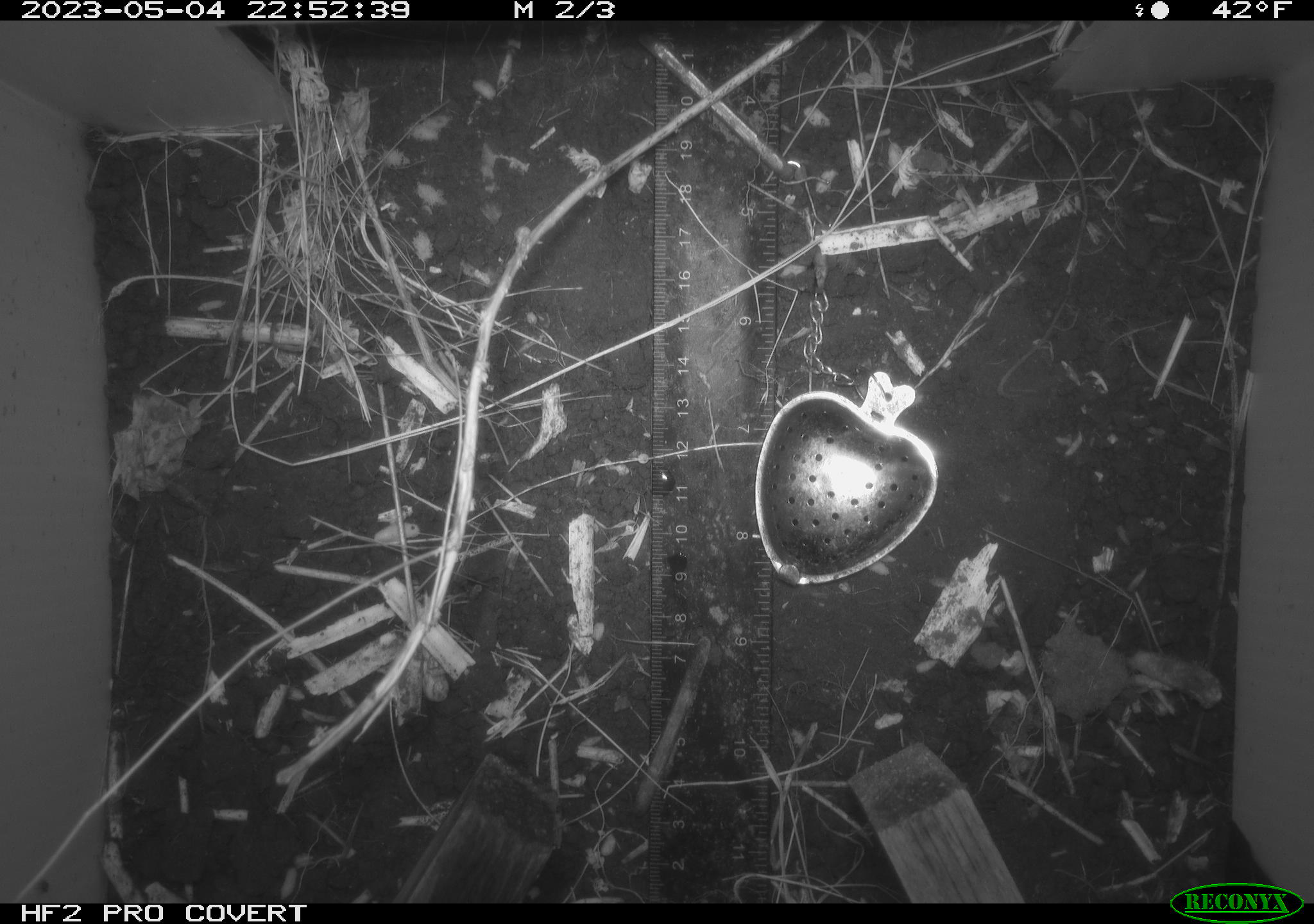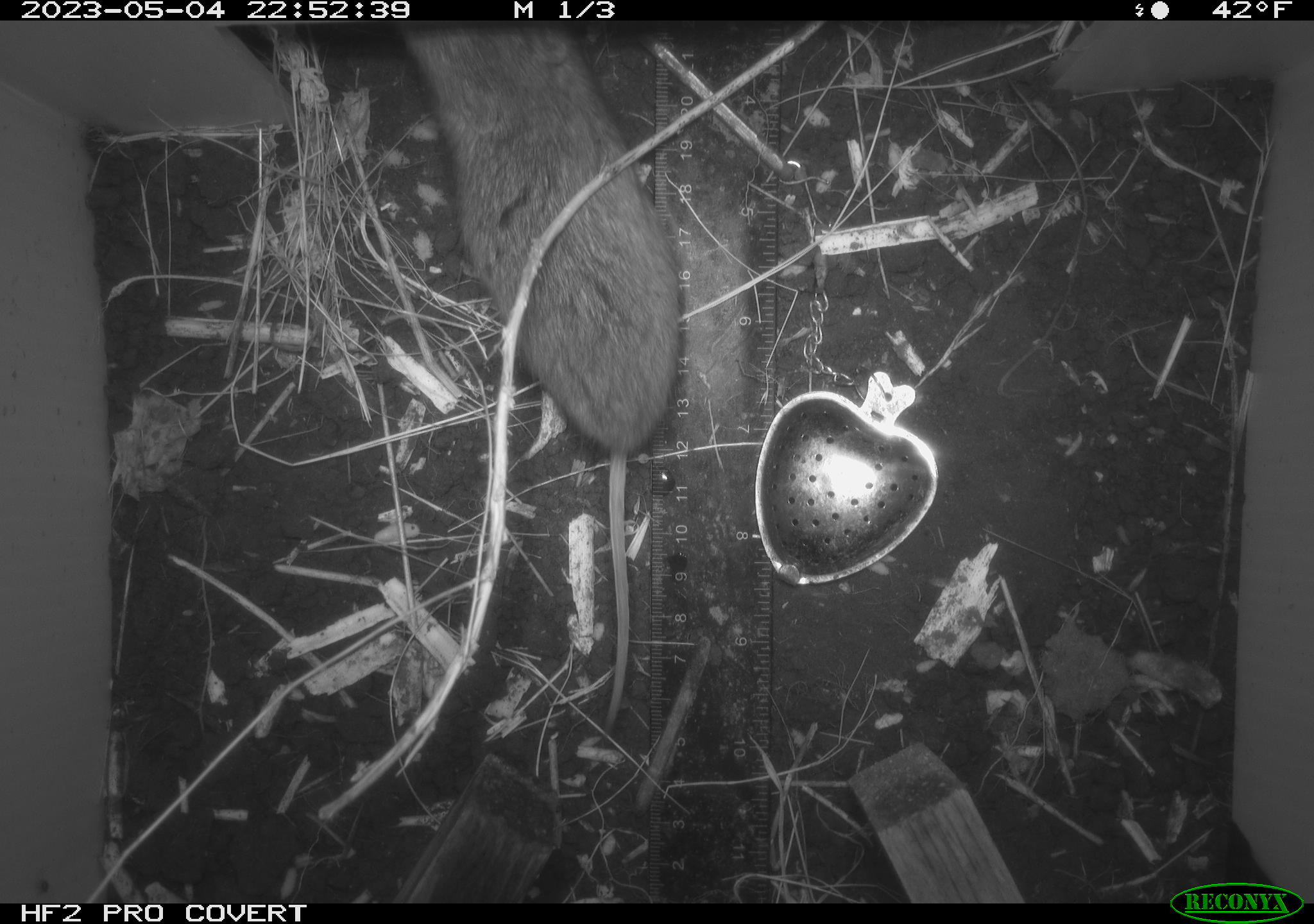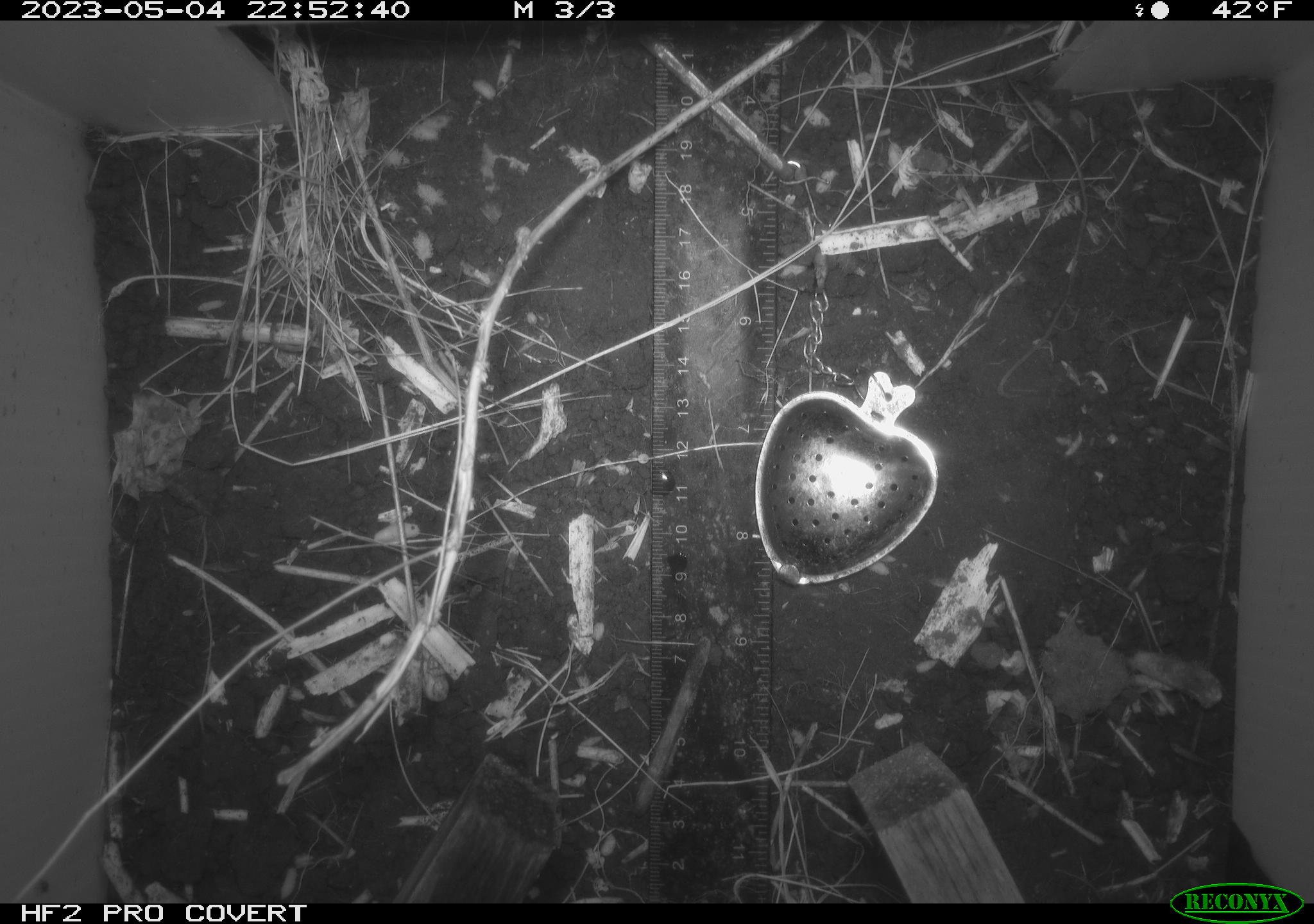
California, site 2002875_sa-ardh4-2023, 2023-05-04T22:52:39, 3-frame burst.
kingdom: Animalia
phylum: Chordata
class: Mammalia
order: Rodentia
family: Cricetidae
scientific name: Arvicolinae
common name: voles, lemmings, and muskrats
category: arvicolinae subfamily